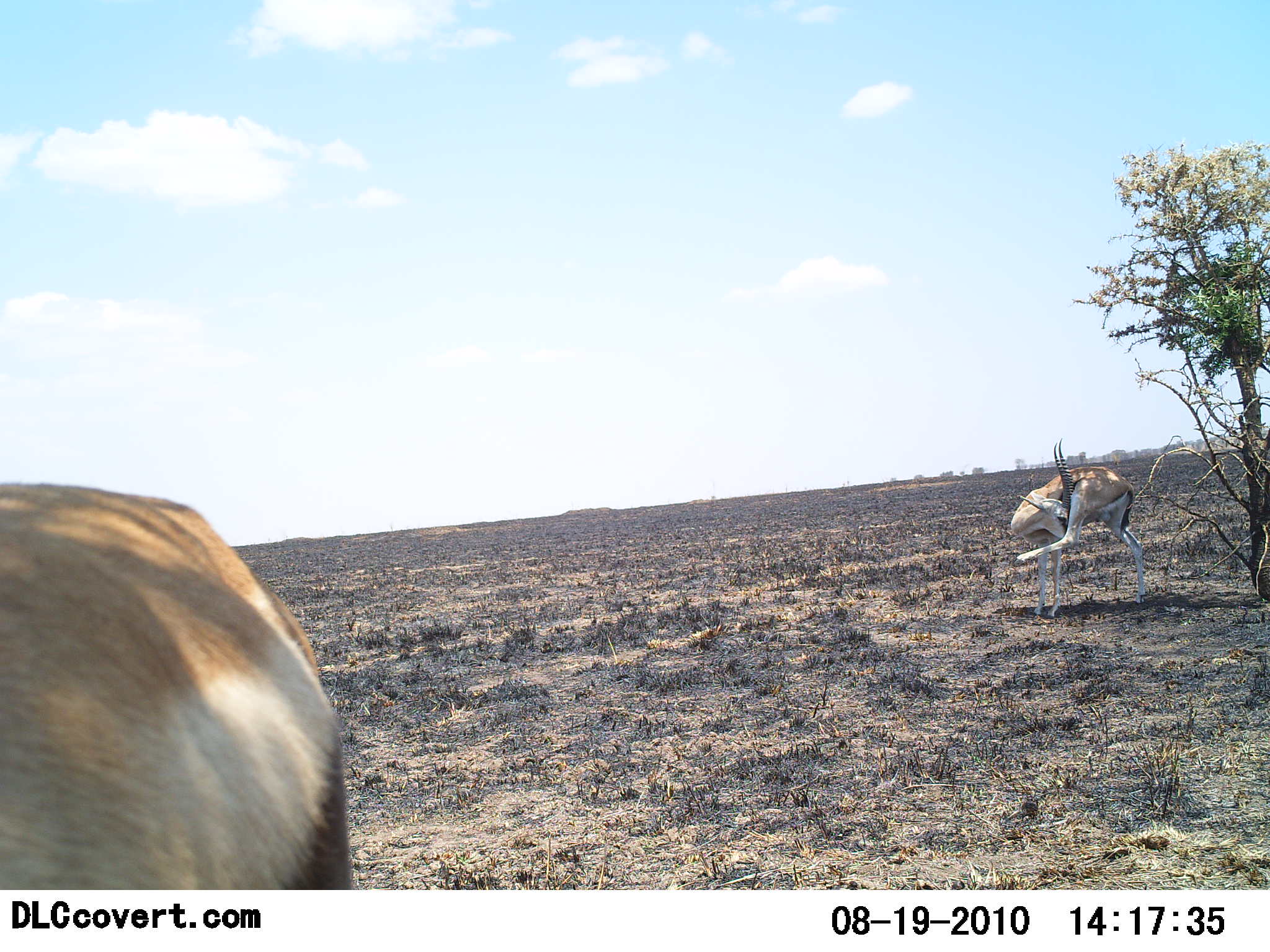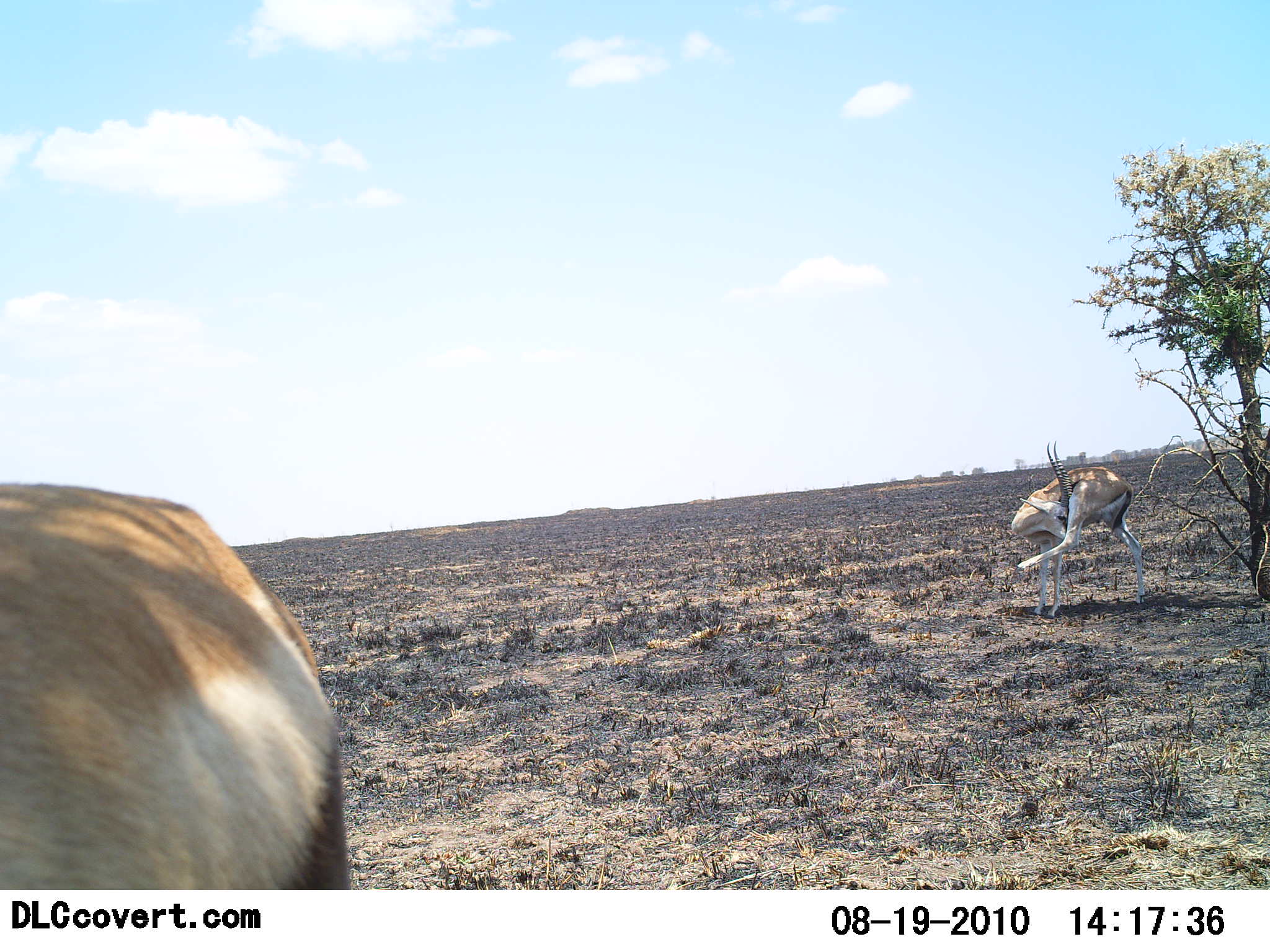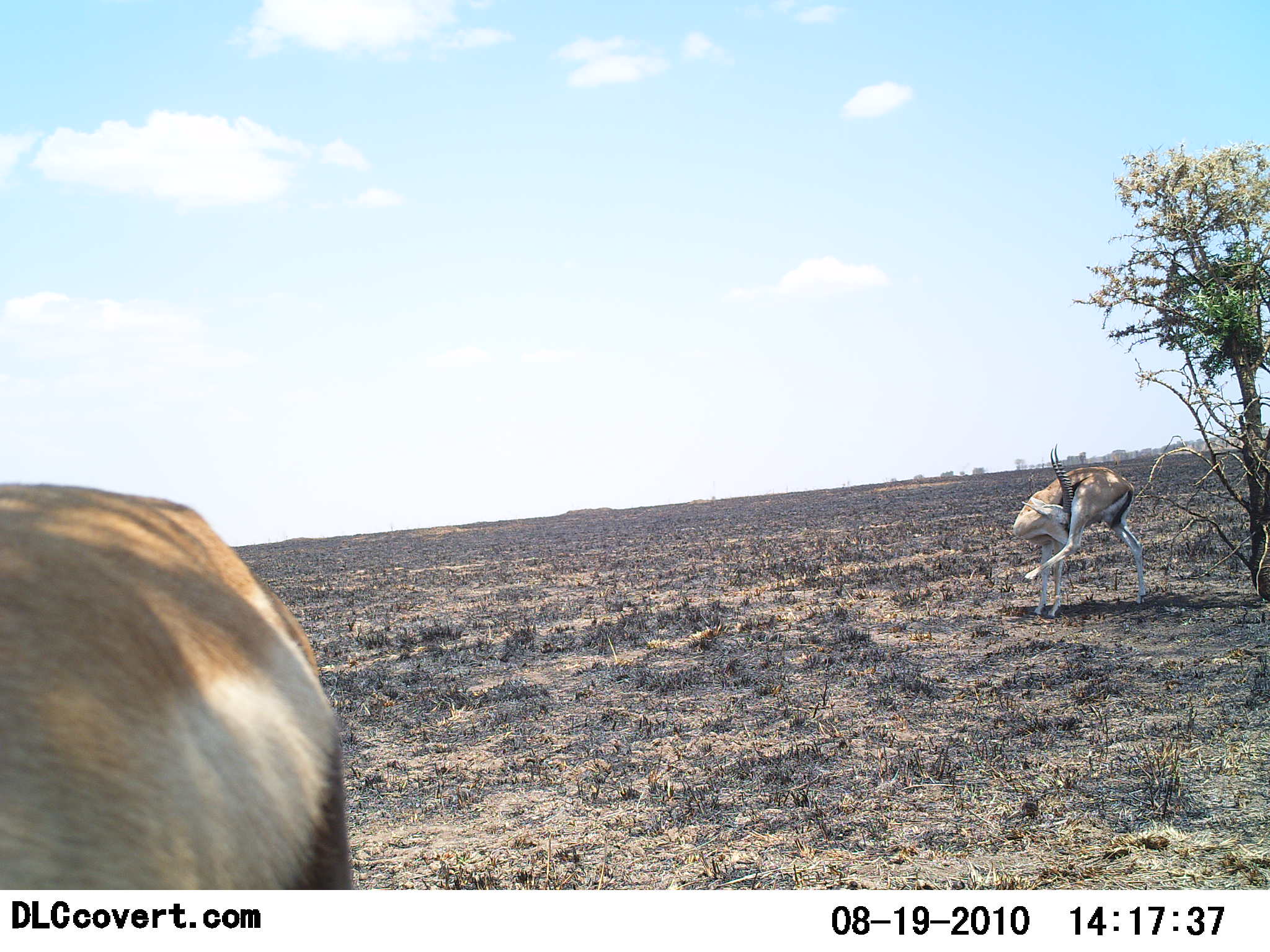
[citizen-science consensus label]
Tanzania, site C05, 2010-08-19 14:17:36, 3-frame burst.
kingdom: Animalia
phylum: Chordata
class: Mammalia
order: Artiodactyla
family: Bovidae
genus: Eudorcas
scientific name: Eudorcas thomsonii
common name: thomson's gazelle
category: gazellethomsons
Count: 2.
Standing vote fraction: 93%.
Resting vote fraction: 7%.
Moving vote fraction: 0%.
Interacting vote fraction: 7%.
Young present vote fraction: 0%.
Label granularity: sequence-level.